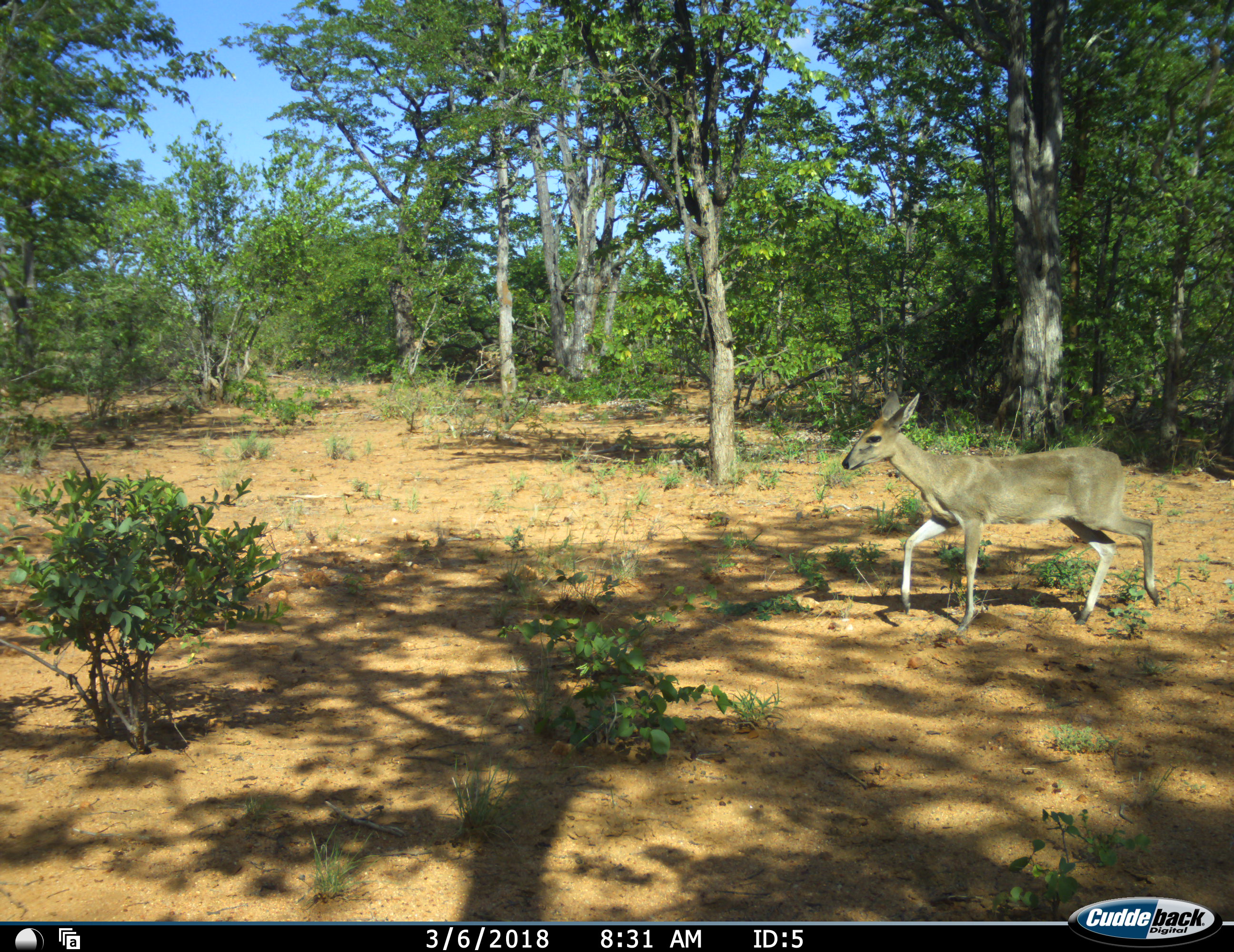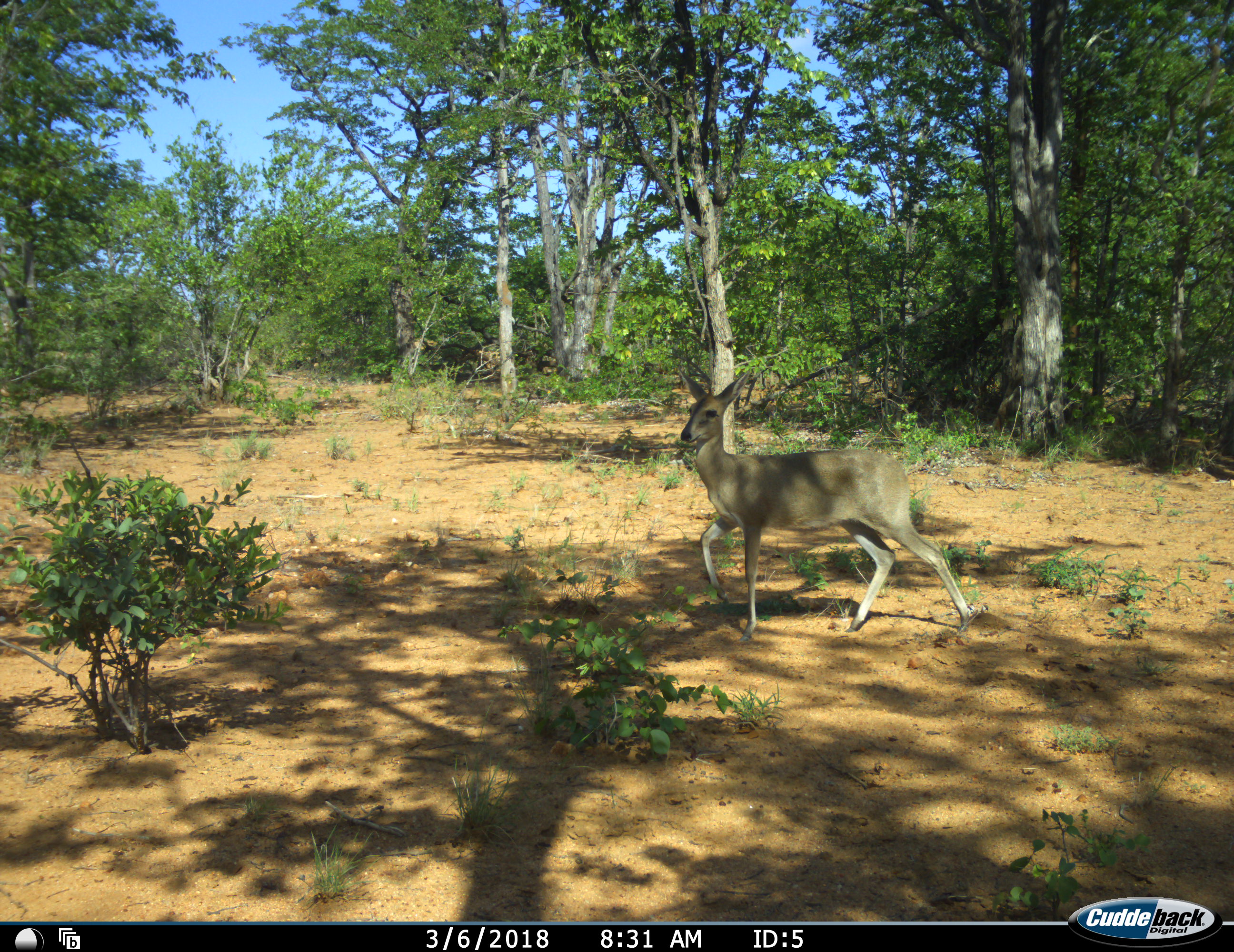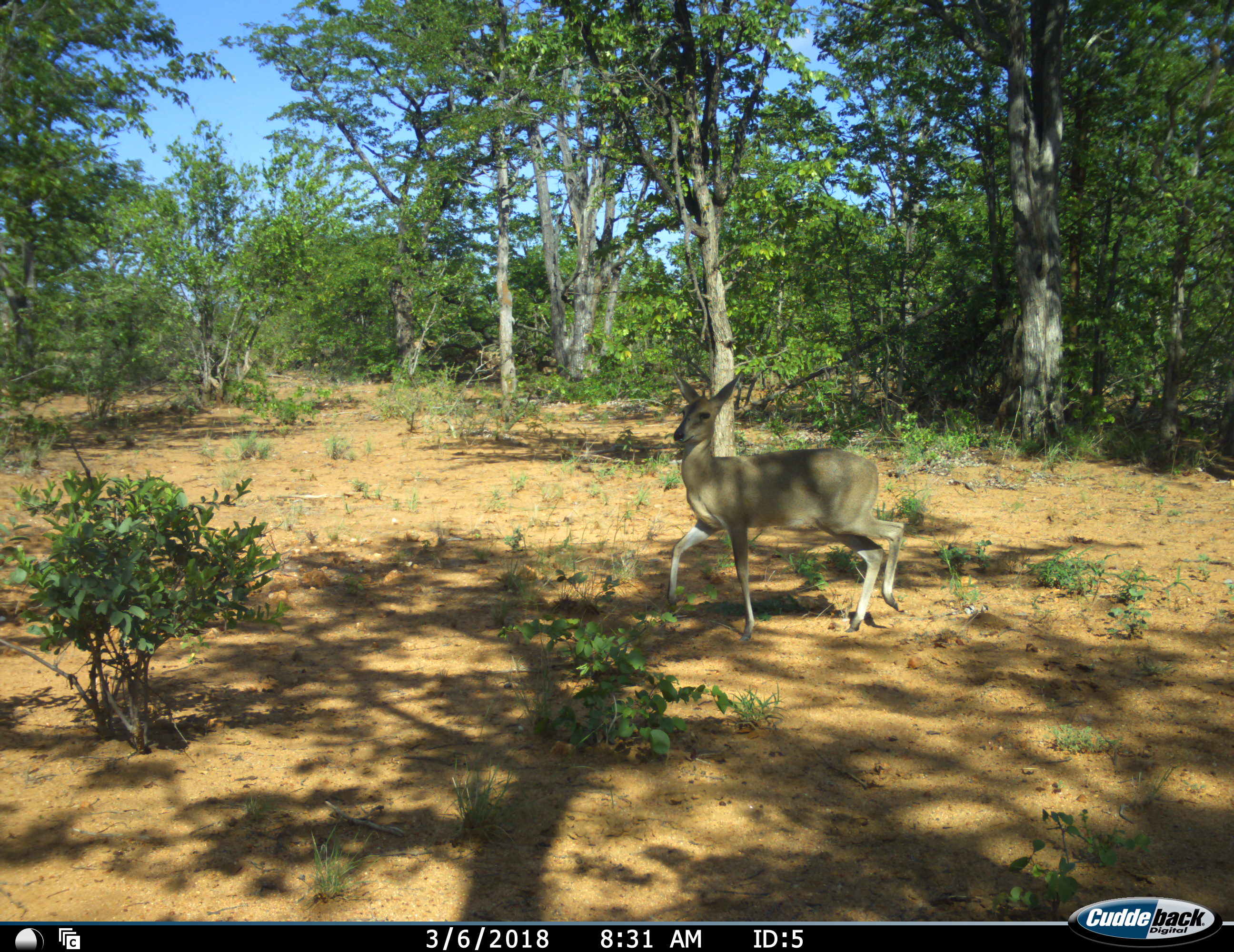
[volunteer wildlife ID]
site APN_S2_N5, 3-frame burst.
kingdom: Animalia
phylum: Chordata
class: Mammalia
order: Artiodactyla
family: Bovidae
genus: Sylvicapra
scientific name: Sylvicapra grimmia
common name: common duiker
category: duikercommongrey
Duikercommongrey (common duiker) (Sylvicapra grimmia), count 1. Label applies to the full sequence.